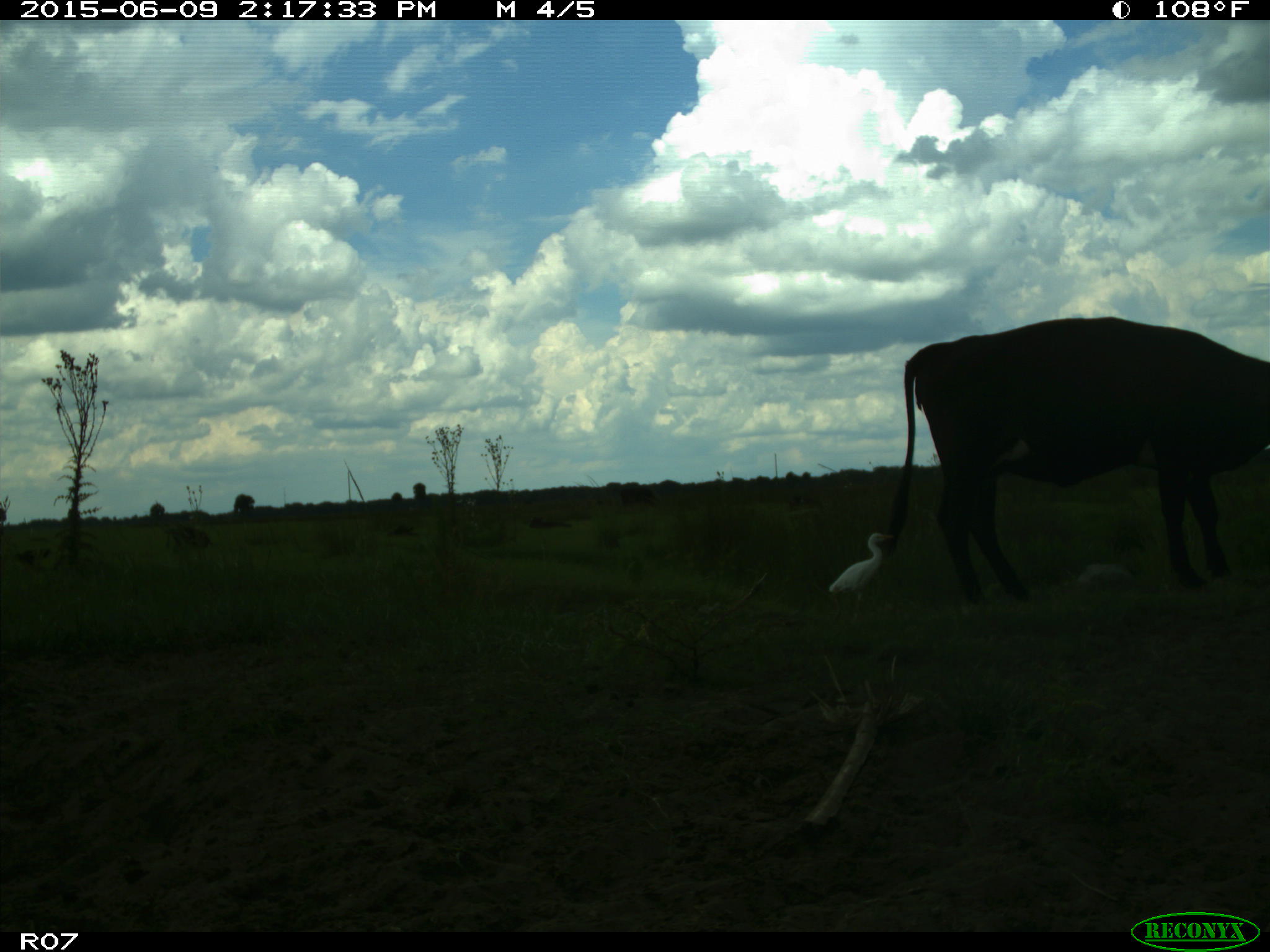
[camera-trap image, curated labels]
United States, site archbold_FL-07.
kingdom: Animalia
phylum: Chordata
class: Mammalia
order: Artiodactyla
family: Bovidae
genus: Bos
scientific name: Bos taurus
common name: domestic cow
Bos taurus (domestic cow).